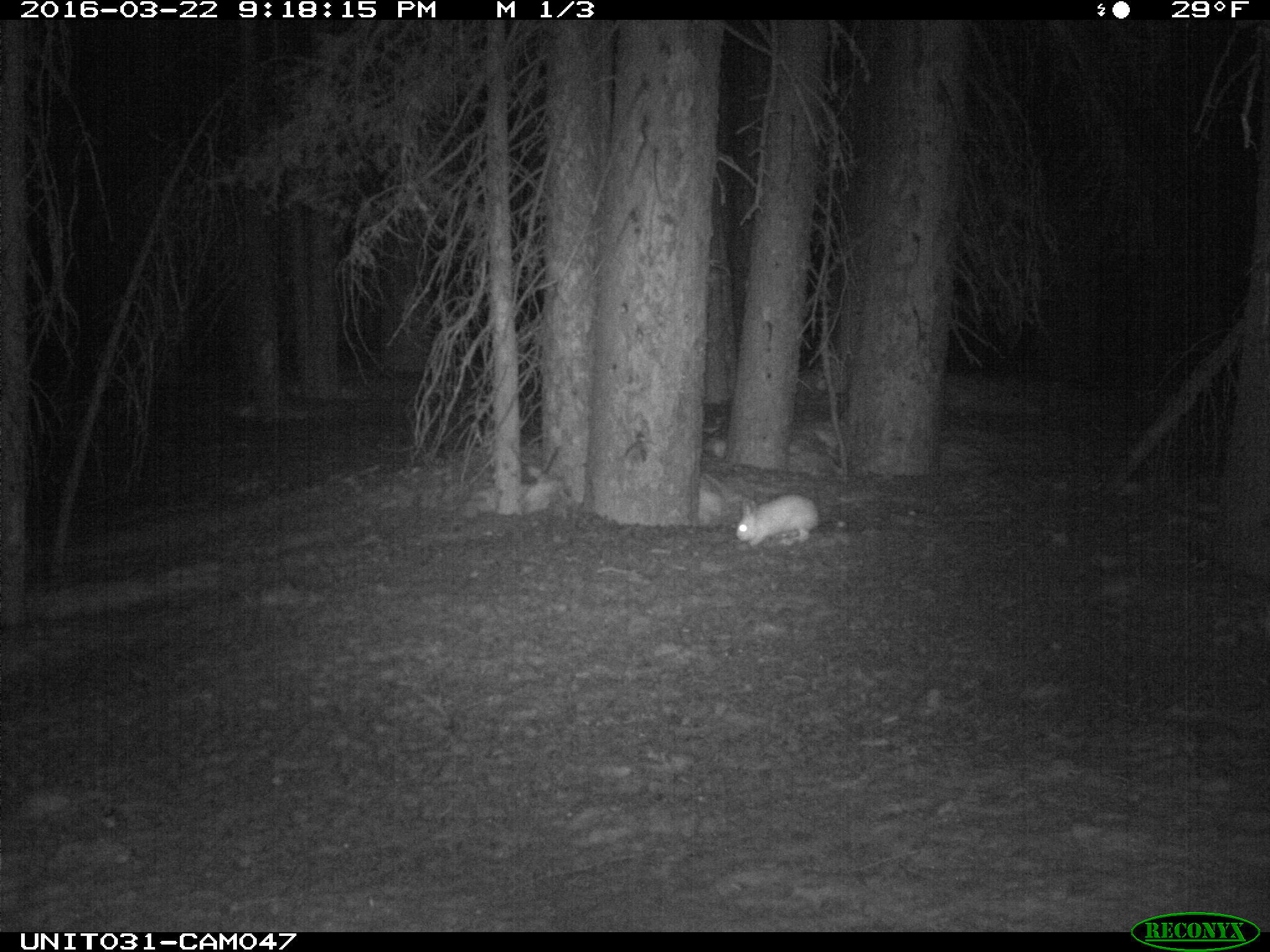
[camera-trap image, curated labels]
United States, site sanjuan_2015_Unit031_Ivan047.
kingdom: Animalia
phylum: Chordata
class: Mammalia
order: Lagomorpha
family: Leporidae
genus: Lepus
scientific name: Lepus americanus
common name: snowshoe hare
Lepus americanus (snowshoe hare).